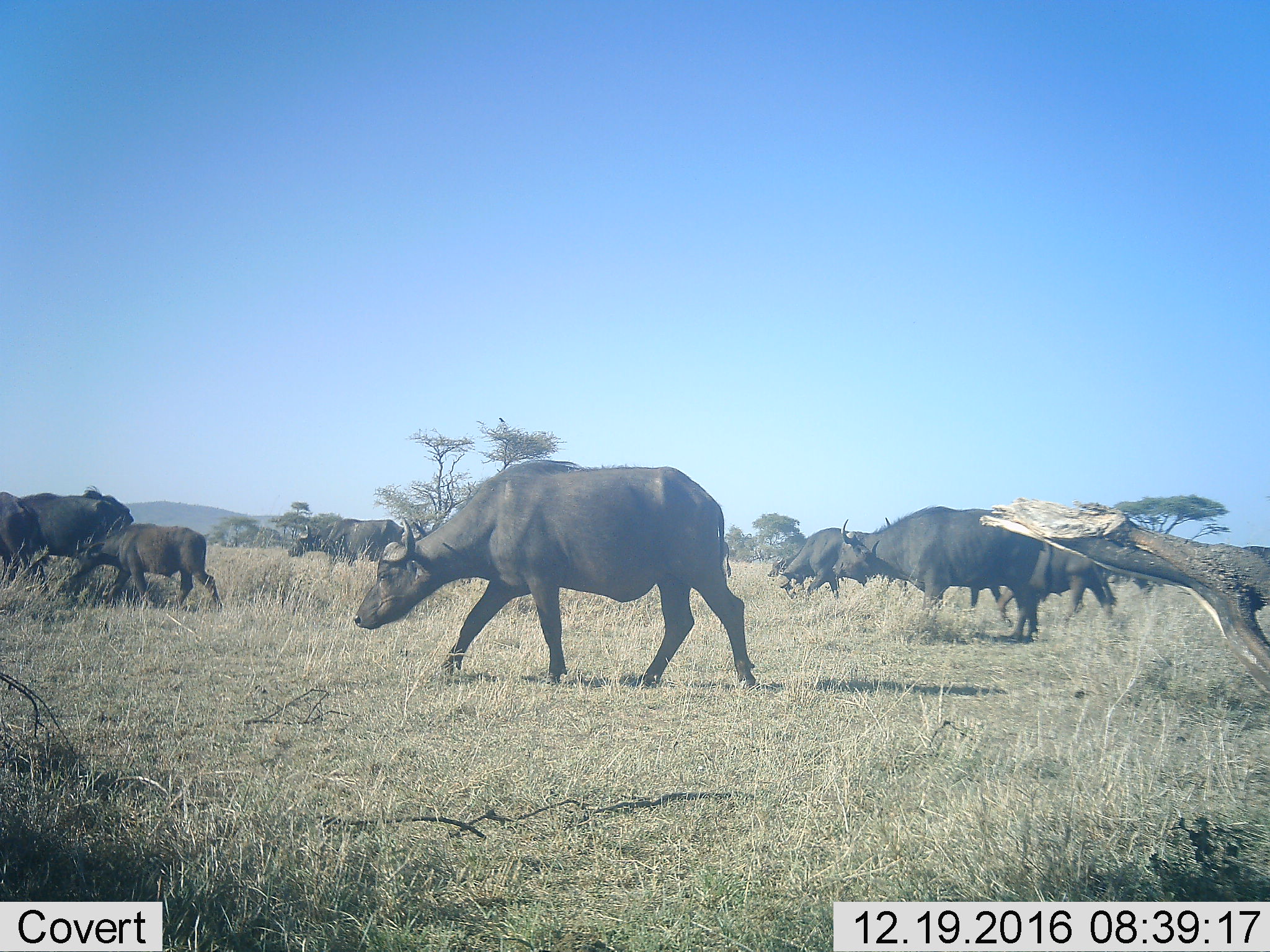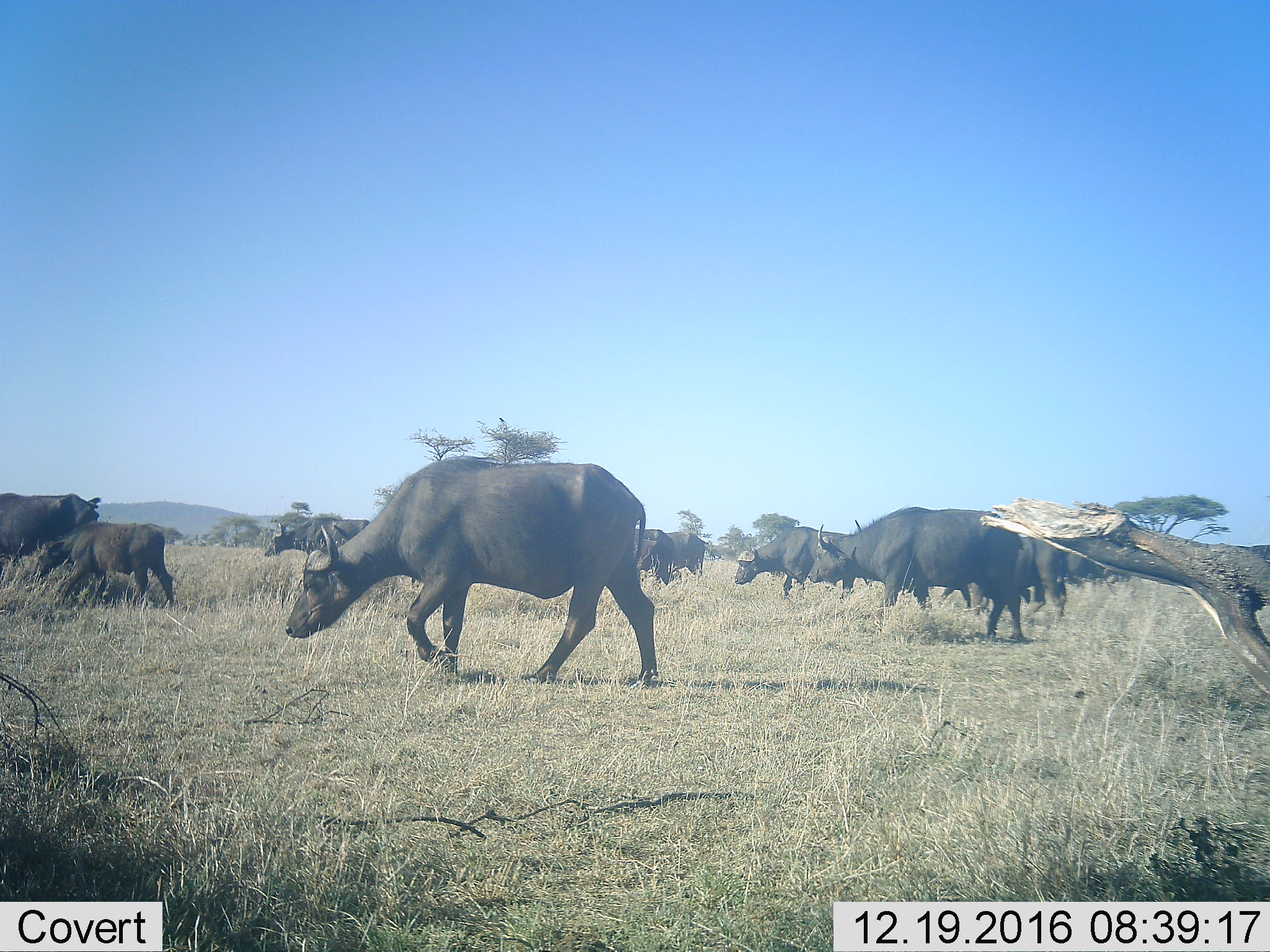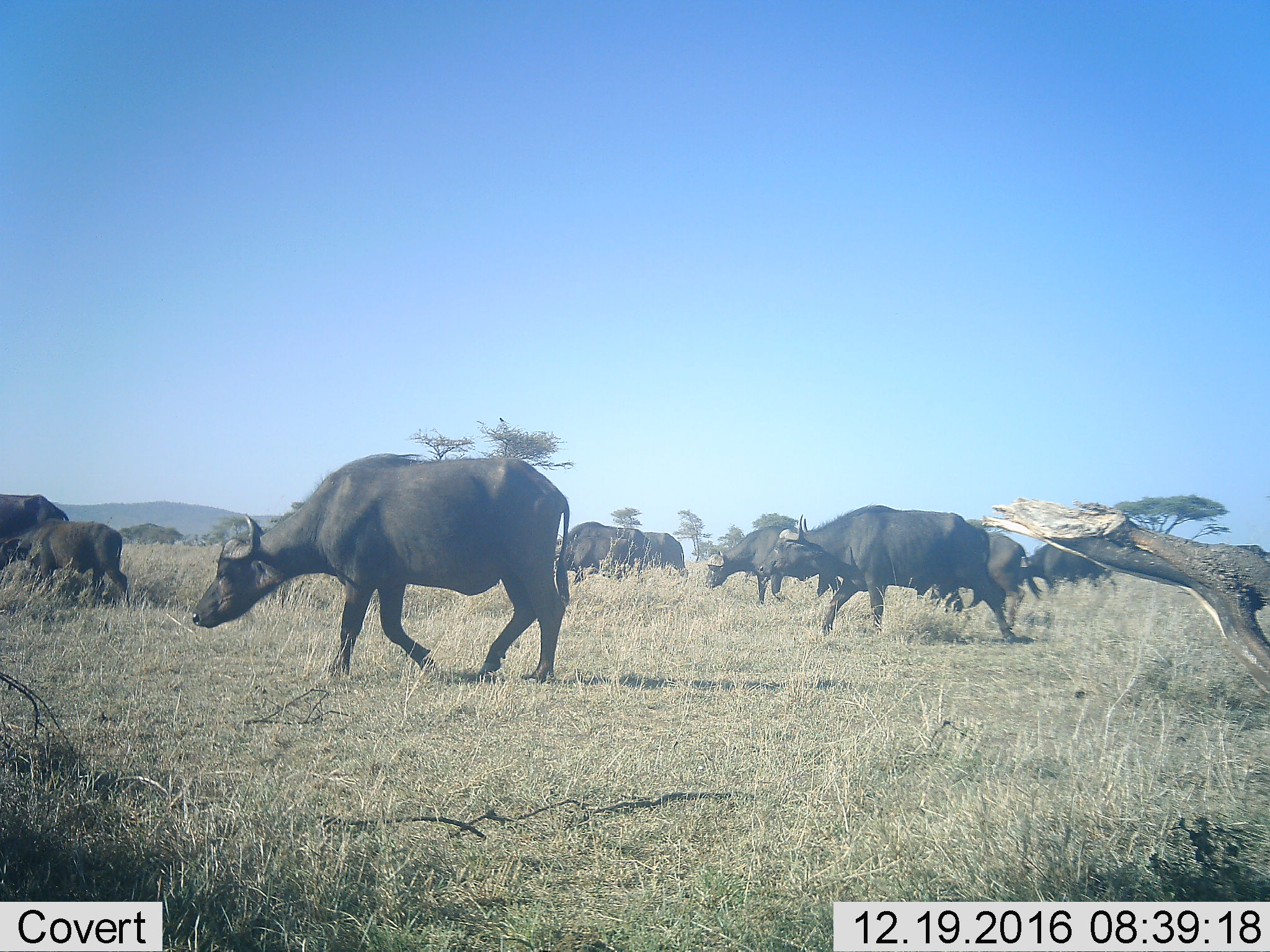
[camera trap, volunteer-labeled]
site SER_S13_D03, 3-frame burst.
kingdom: Animalia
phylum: Chordata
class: Mammalia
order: Artiodactyla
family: Bovidae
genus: Syncerus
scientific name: Syncerus caffer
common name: african buffalo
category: buffalo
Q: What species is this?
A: Buffalo (african buffalo) (Syncerus caffer).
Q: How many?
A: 11-50.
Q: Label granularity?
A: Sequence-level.